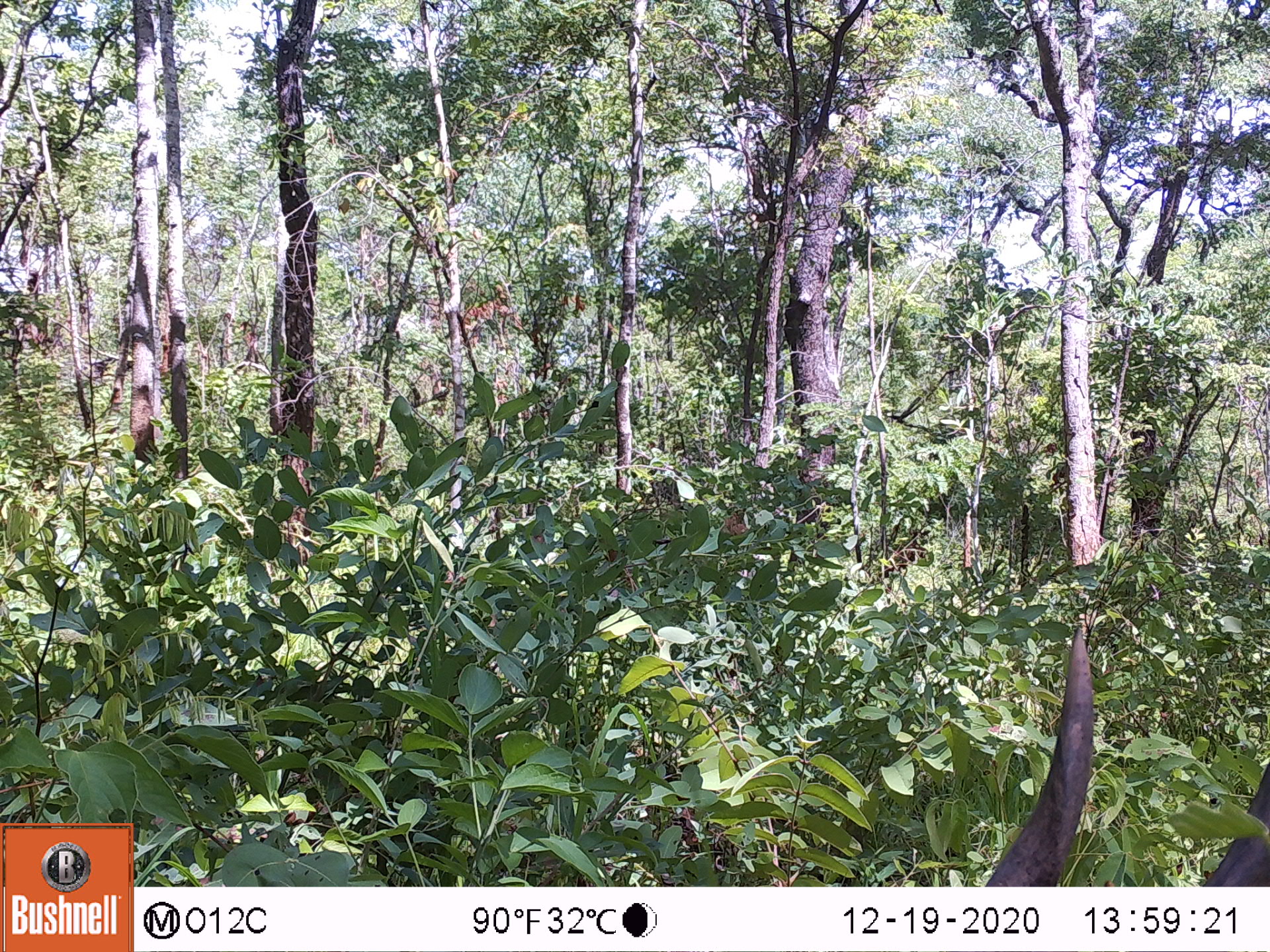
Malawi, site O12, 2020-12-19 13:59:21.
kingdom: Animalia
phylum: Chordata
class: Mammalia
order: Artiodactyla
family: Bovidae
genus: Tragelaphus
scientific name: Tragelaphus sylvaticus sylvaticus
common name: cape bushbuck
Cape bushbuck (Tragelaphus sylvaticus sylvaticus), count 1.